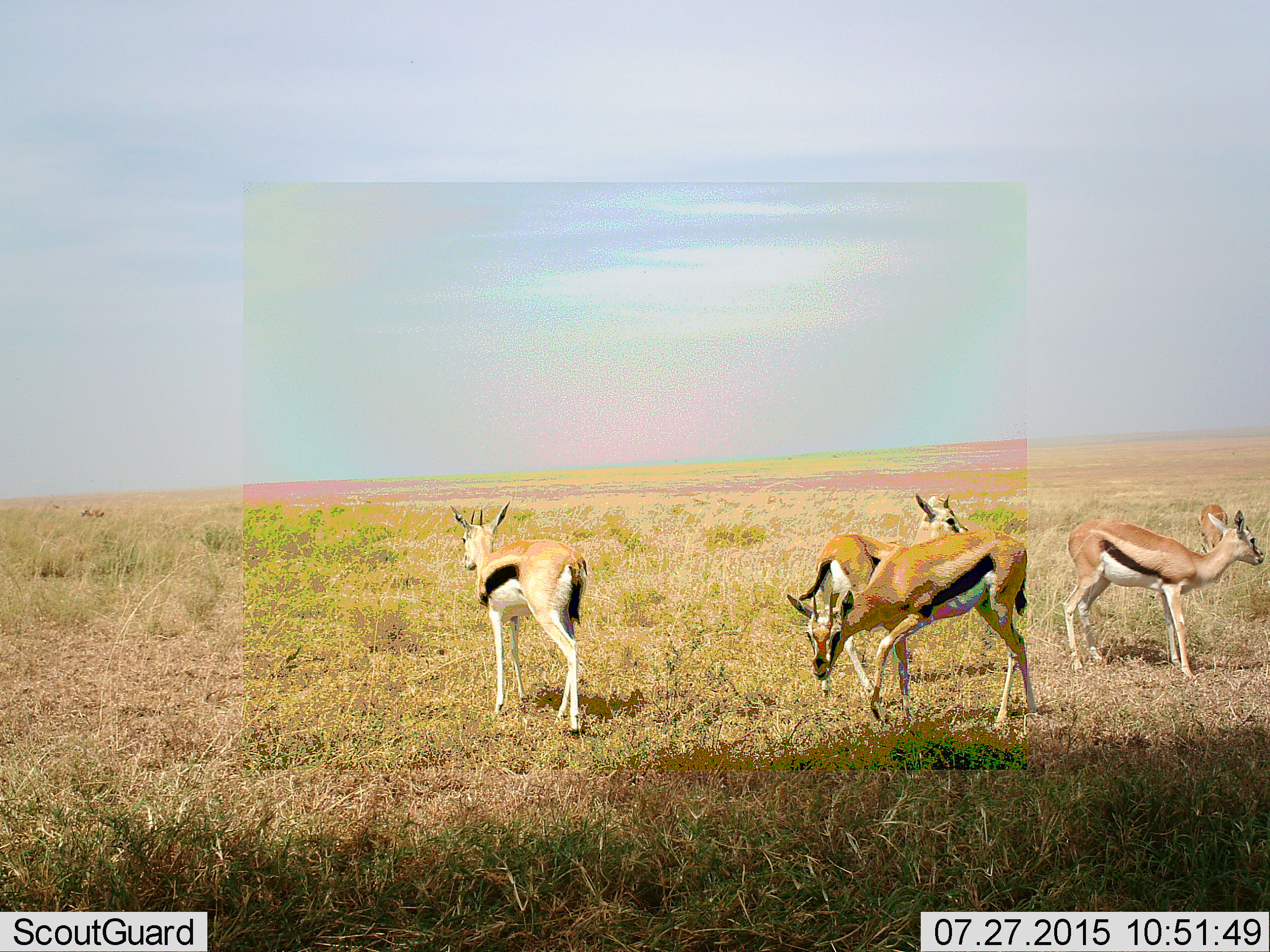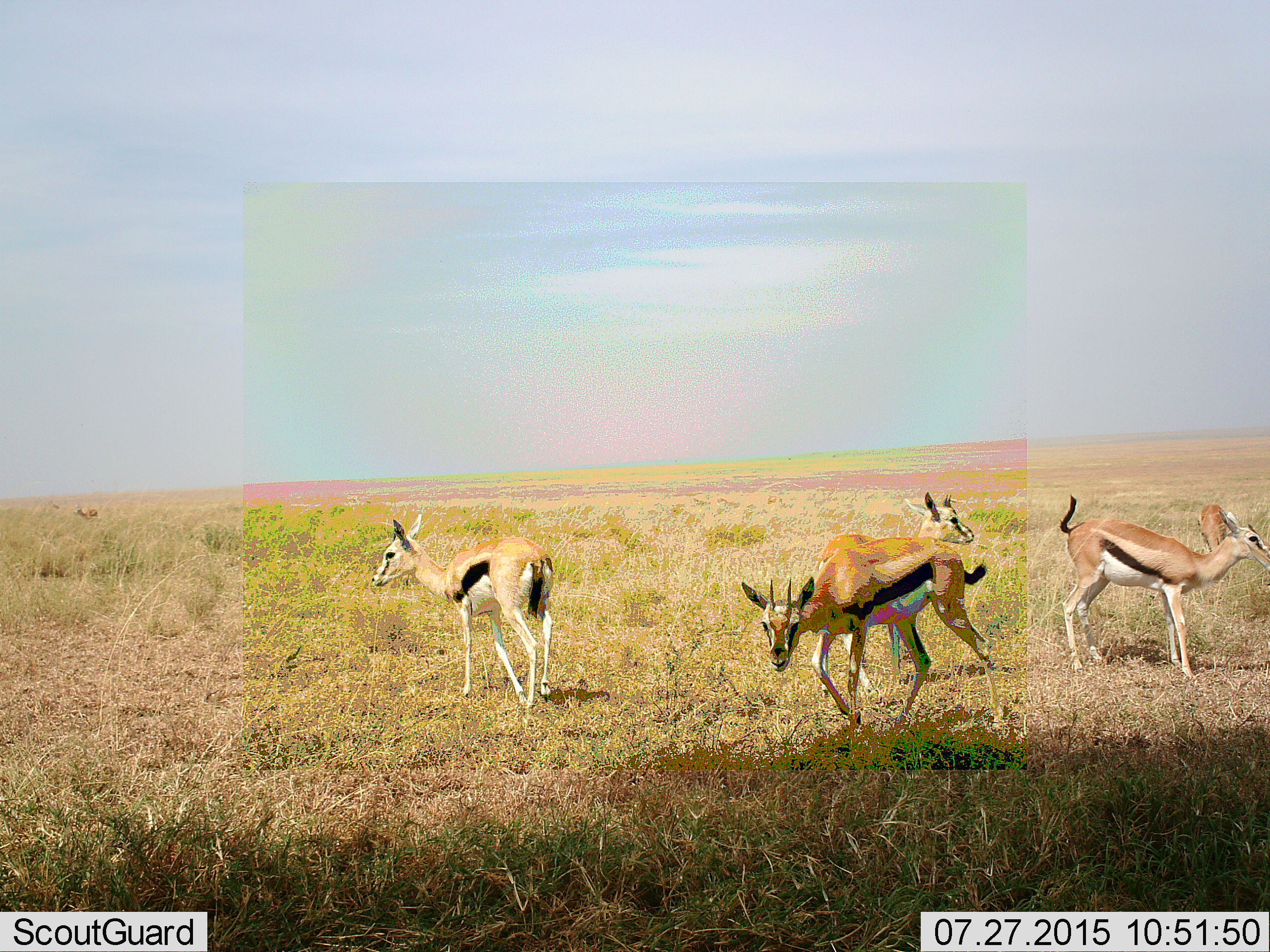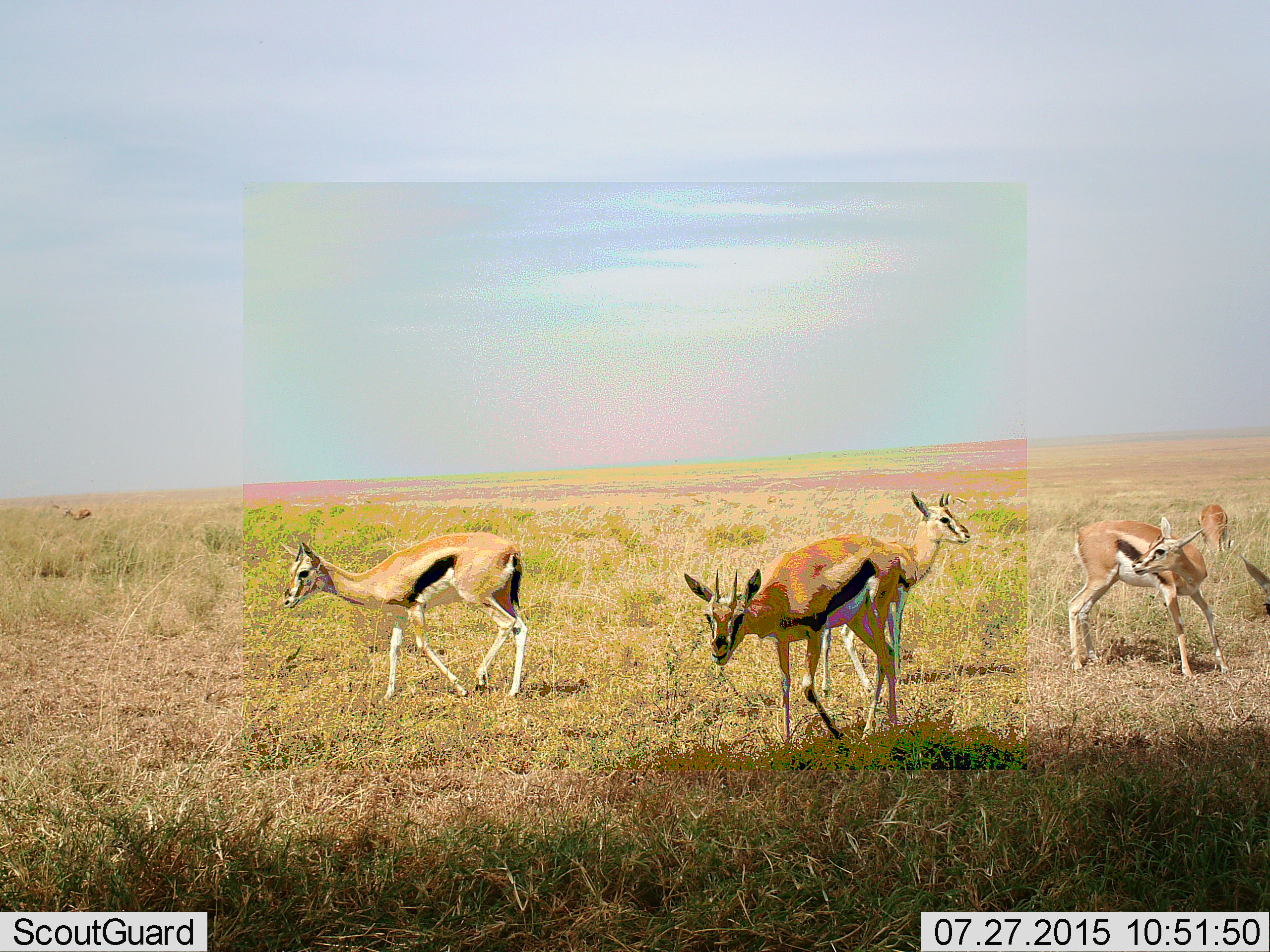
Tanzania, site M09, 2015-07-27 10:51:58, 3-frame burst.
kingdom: Animalia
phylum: Chordata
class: Mammalia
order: Artiodactyla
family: Bovidae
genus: Eudorcas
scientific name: Eudorcas thomsonii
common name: thomson's gazelle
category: gazellethomsons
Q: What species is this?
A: Gazellethomsons (thomson's gazelle) (Eudorcas thomsonii).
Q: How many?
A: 6.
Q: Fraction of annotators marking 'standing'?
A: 78%.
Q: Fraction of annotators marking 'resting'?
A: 0%.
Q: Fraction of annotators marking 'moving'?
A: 78%.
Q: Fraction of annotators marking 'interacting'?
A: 0%.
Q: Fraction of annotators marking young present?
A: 11%.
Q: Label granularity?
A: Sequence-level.